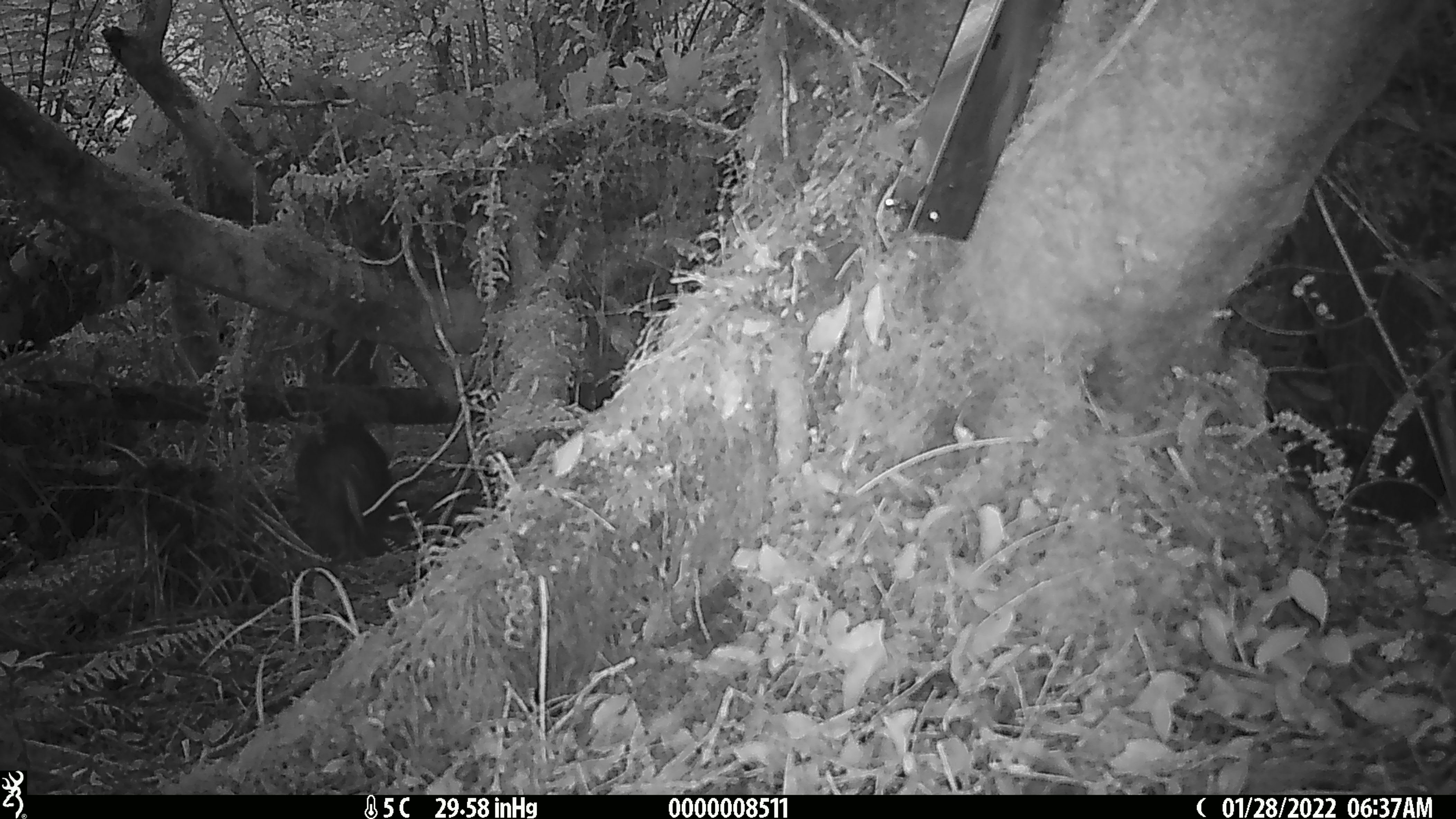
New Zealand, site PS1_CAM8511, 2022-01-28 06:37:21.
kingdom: Animalia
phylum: Chordata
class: Aves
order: Apterygiformes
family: Apterygidae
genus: Apteryx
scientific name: Apteryx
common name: kiwi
Kiwi (Apteryx).